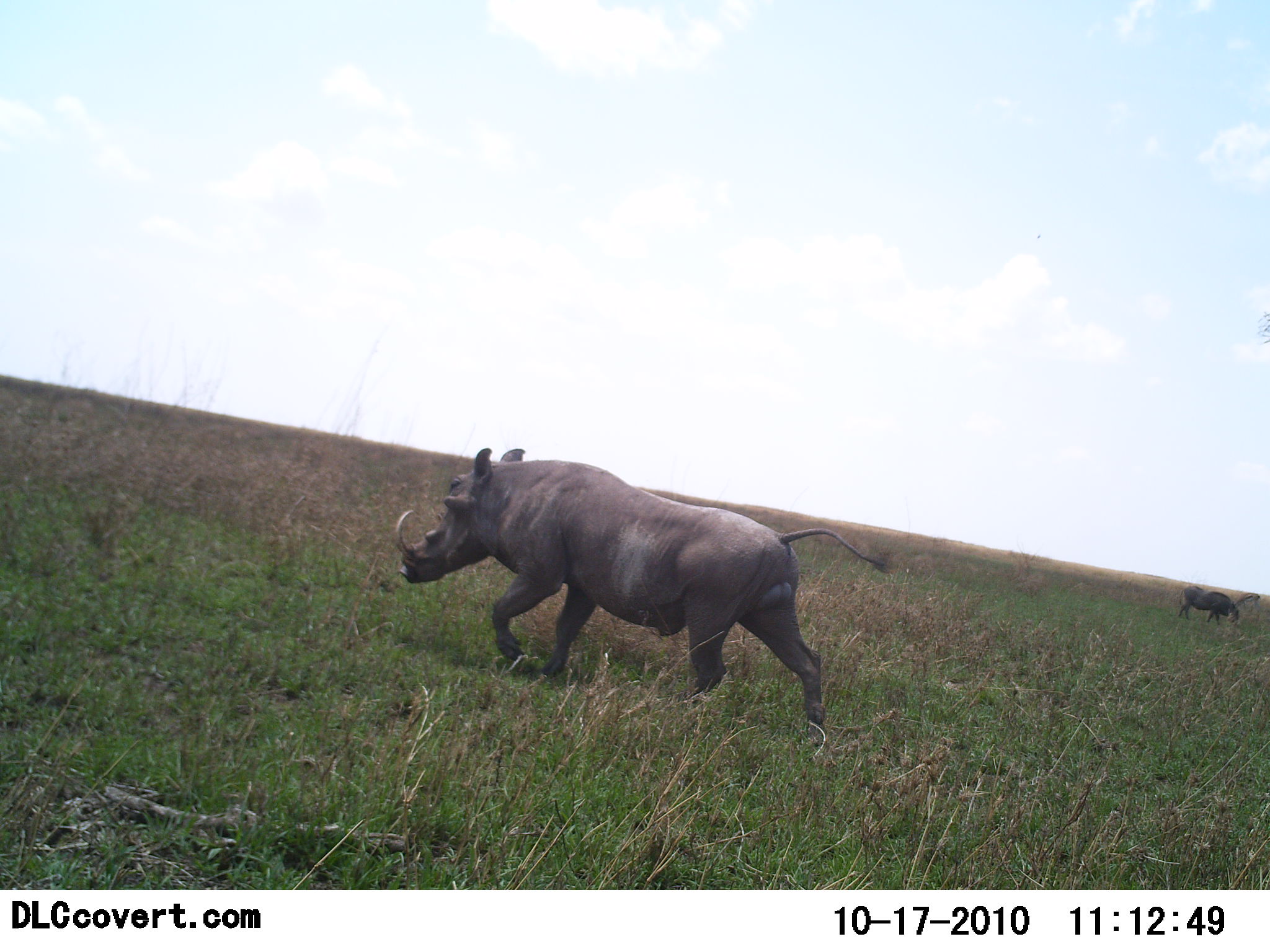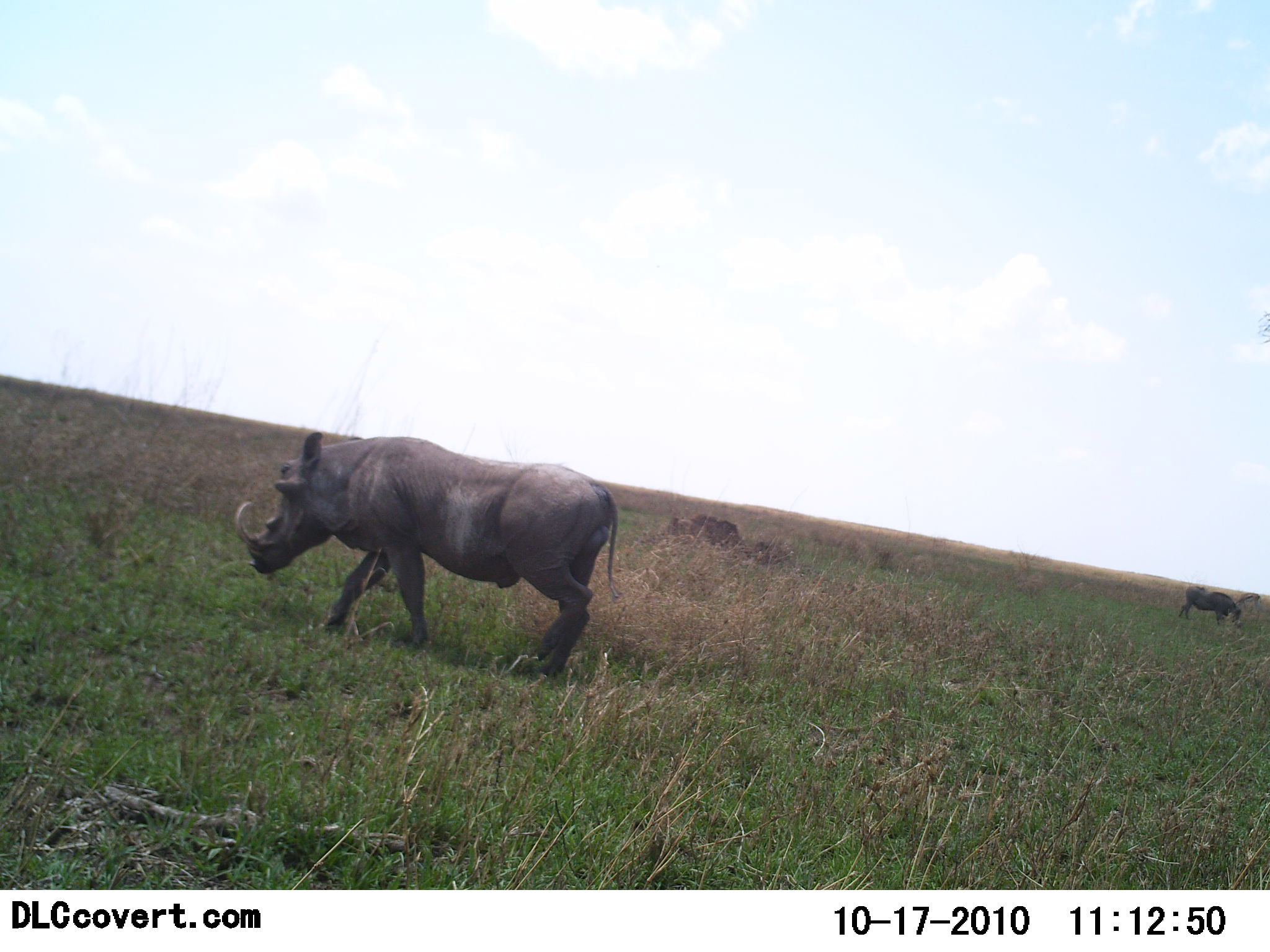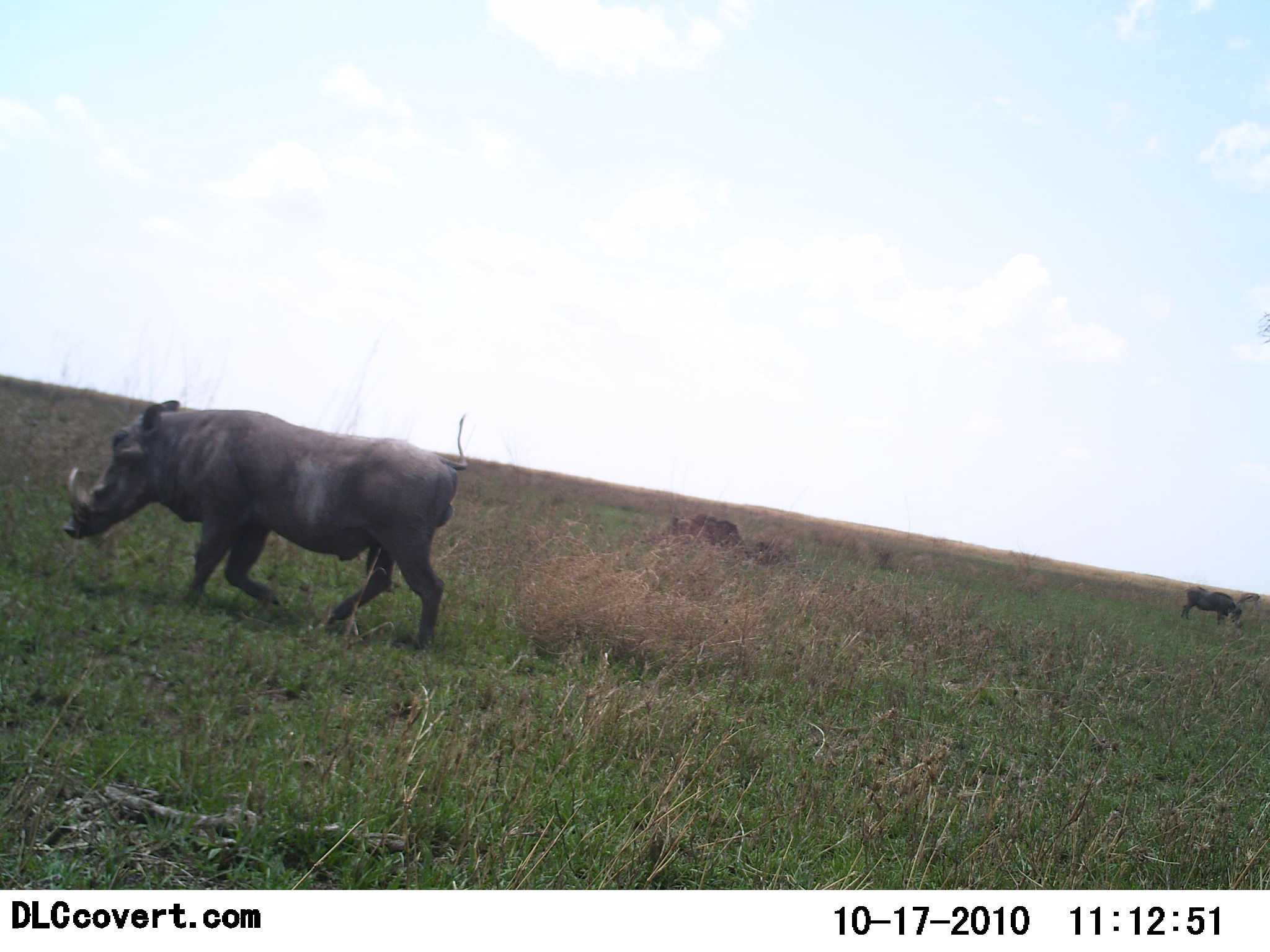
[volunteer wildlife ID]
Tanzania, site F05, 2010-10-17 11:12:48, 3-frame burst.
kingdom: Animalia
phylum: Chordata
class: Mammalia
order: Artiodactyla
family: Suidae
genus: Phacochoerus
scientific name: Phacochoerus africanus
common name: warthog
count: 2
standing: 35%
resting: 0%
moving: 95%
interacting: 0%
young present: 0%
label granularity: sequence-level